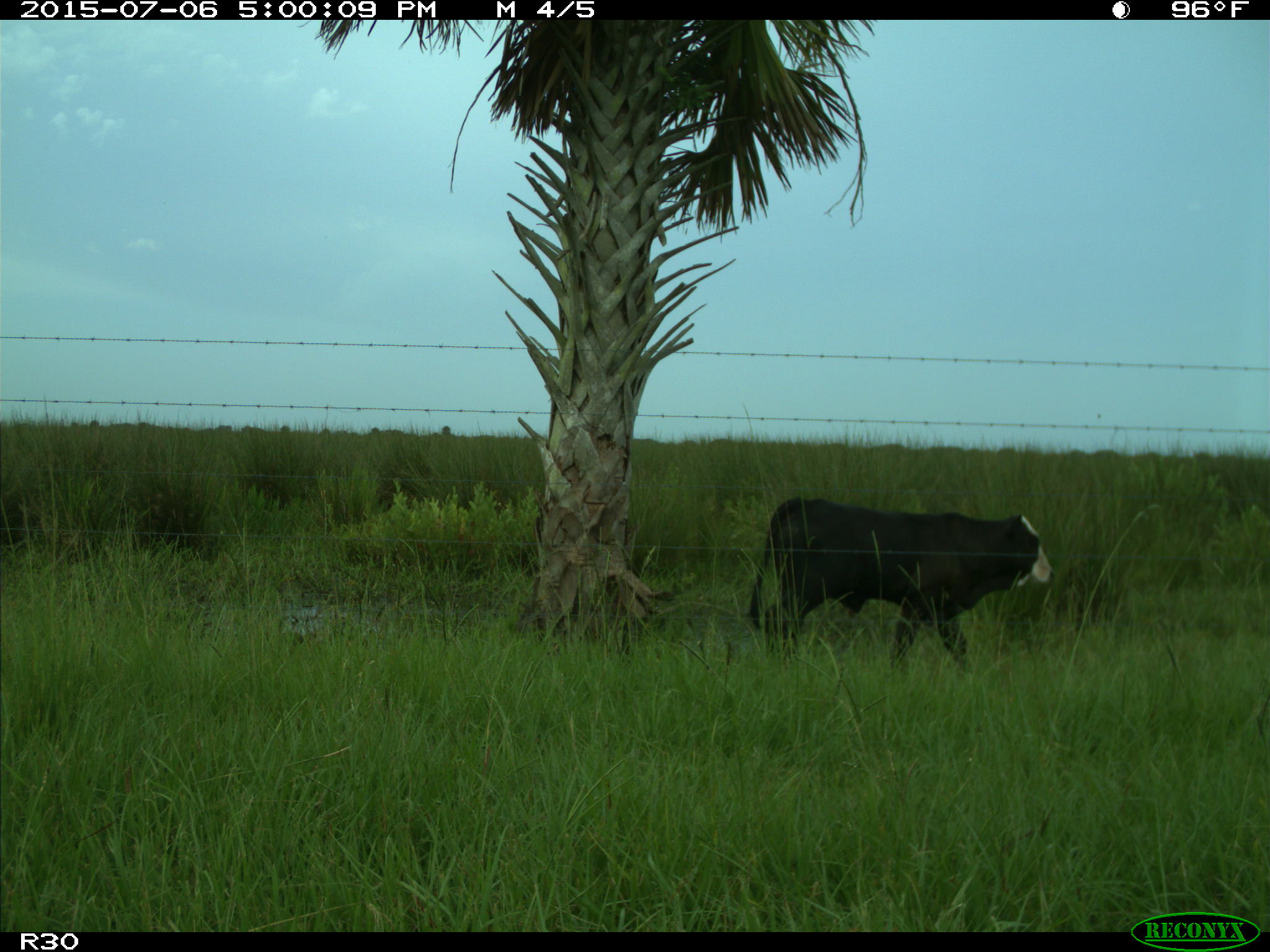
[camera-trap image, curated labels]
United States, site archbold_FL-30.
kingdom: Animalia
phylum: Chordata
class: Mammalia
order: Artiodactyla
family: Bovidae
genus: Bos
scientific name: Bos taurus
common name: domestic cow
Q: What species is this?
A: Bos taurus (domestic cow).